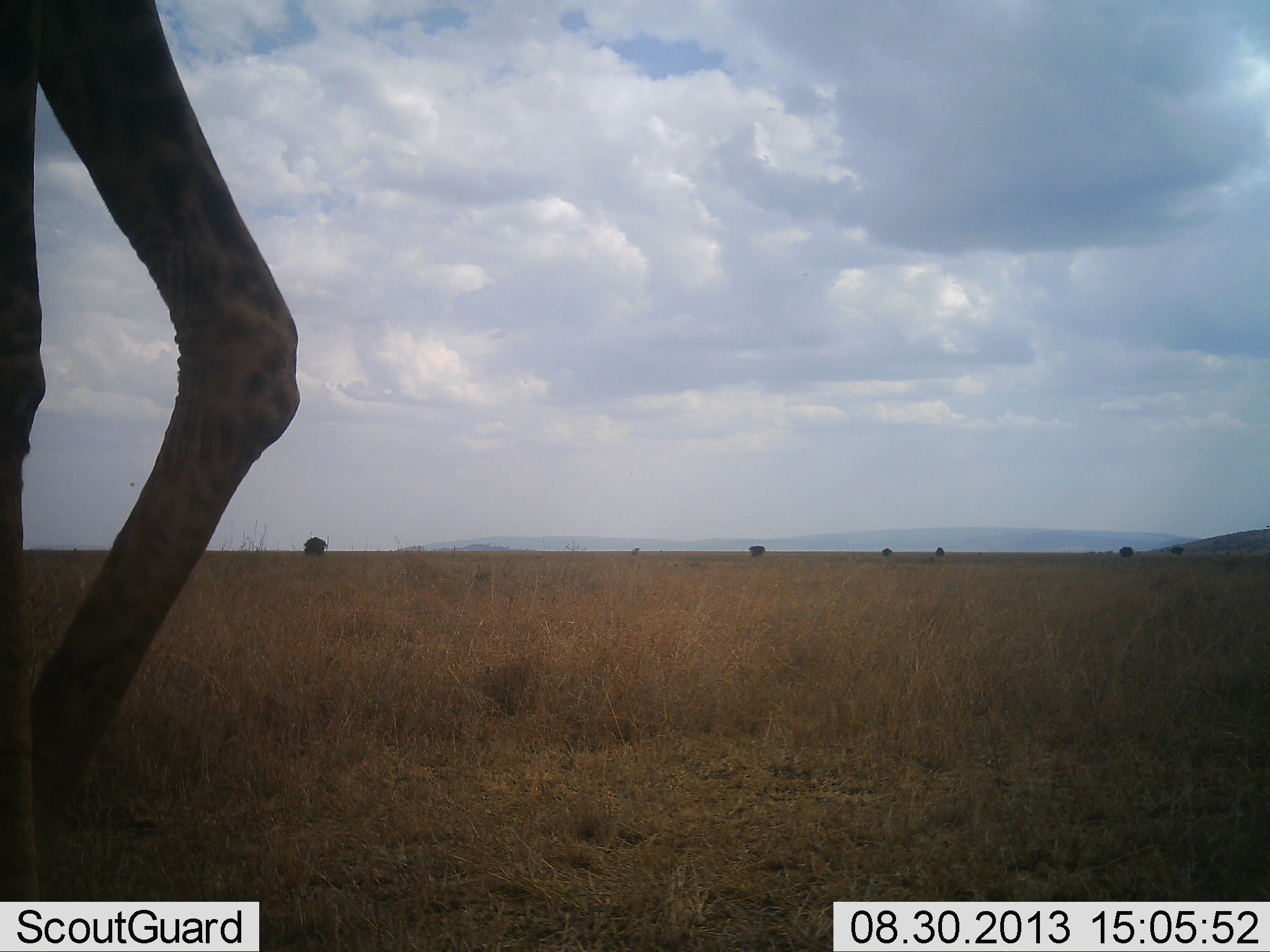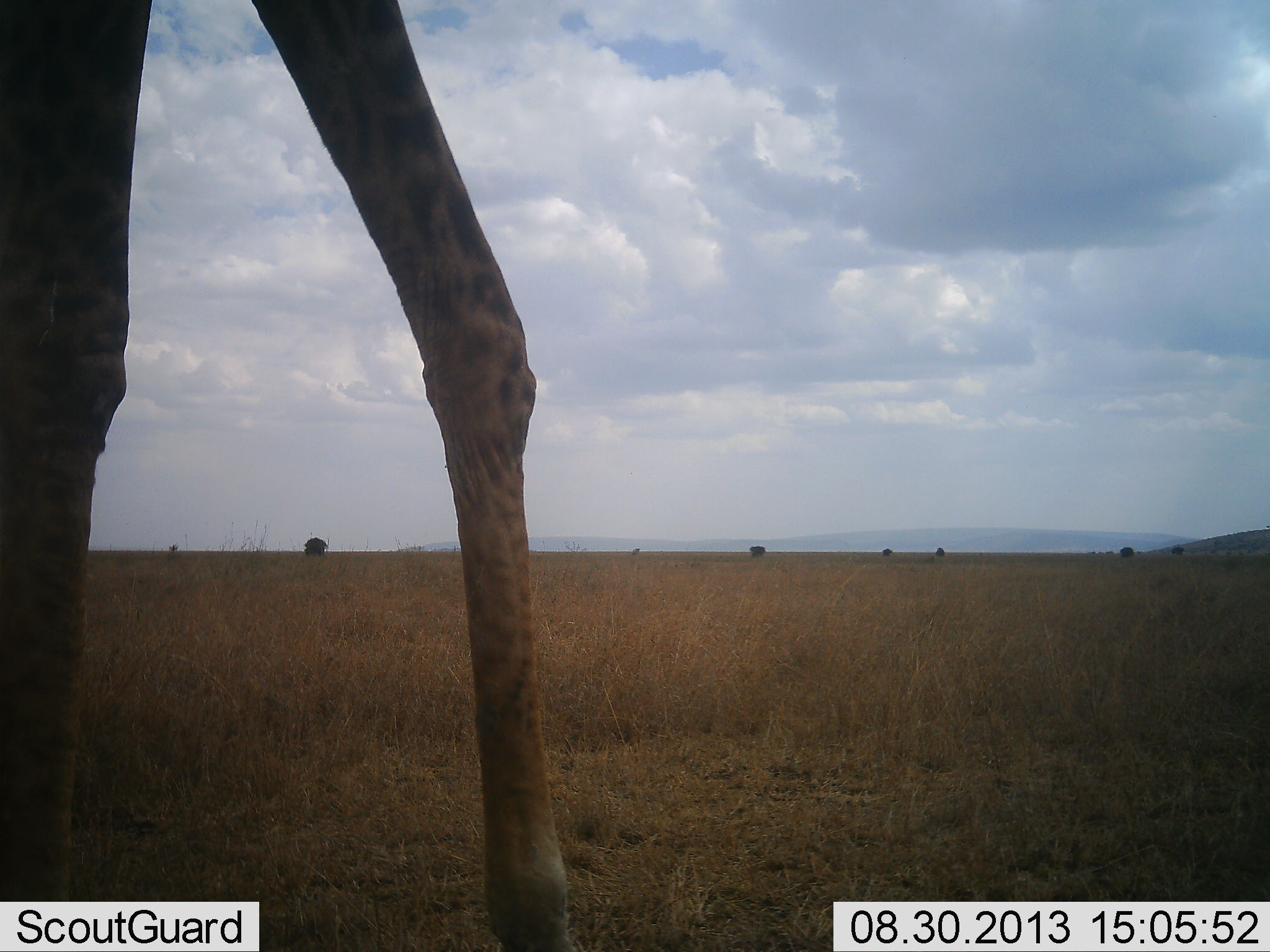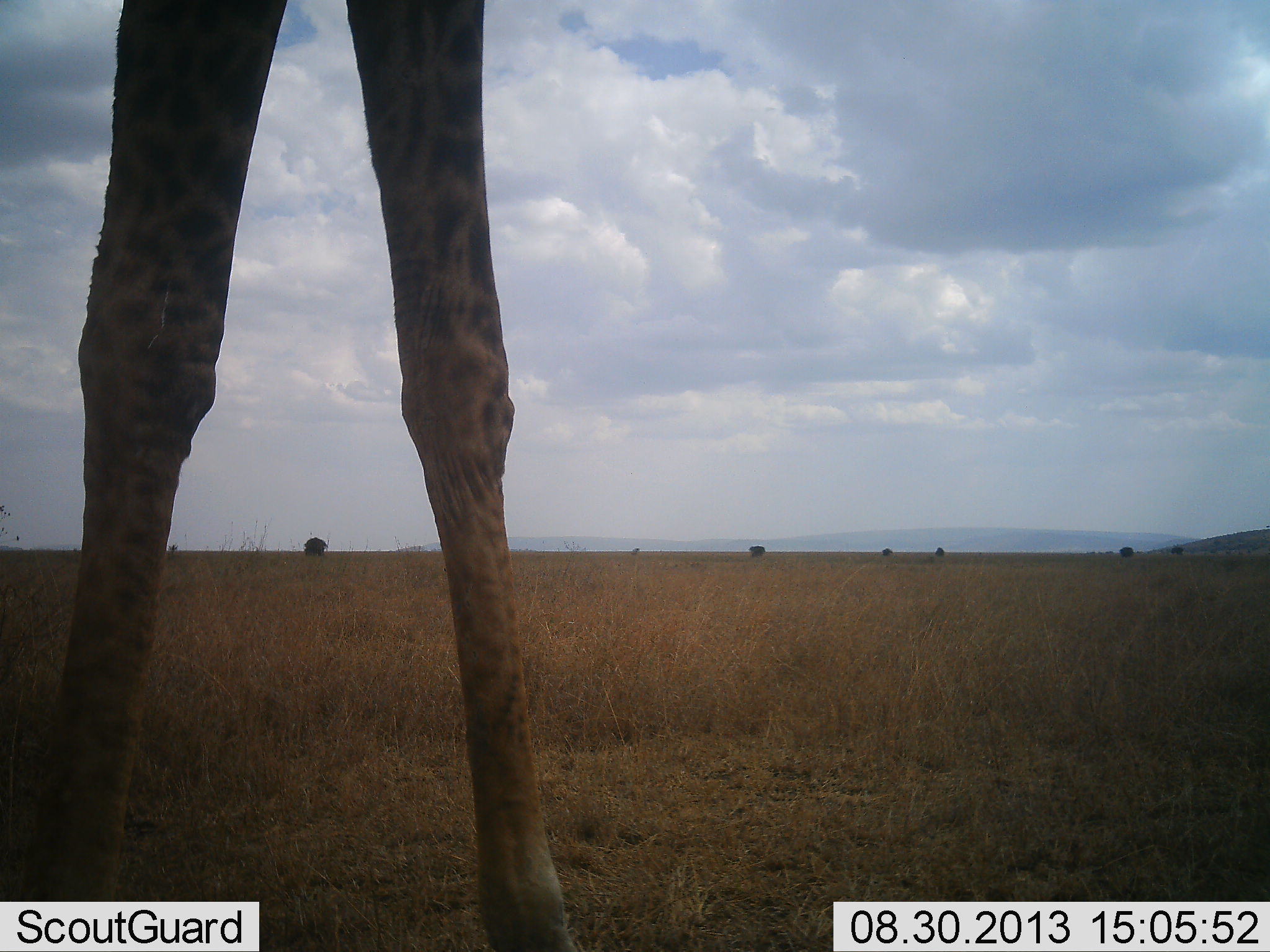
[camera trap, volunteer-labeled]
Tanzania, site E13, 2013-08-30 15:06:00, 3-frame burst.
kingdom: Animalia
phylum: Chordata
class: Mammalia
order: Artiodactyla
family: Giraffidae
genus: Giraffa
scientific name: Giraffa camelopardalis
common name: giraffe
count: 1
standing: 10%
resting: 0%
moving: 85%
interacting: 0%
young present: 0%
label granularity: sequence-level